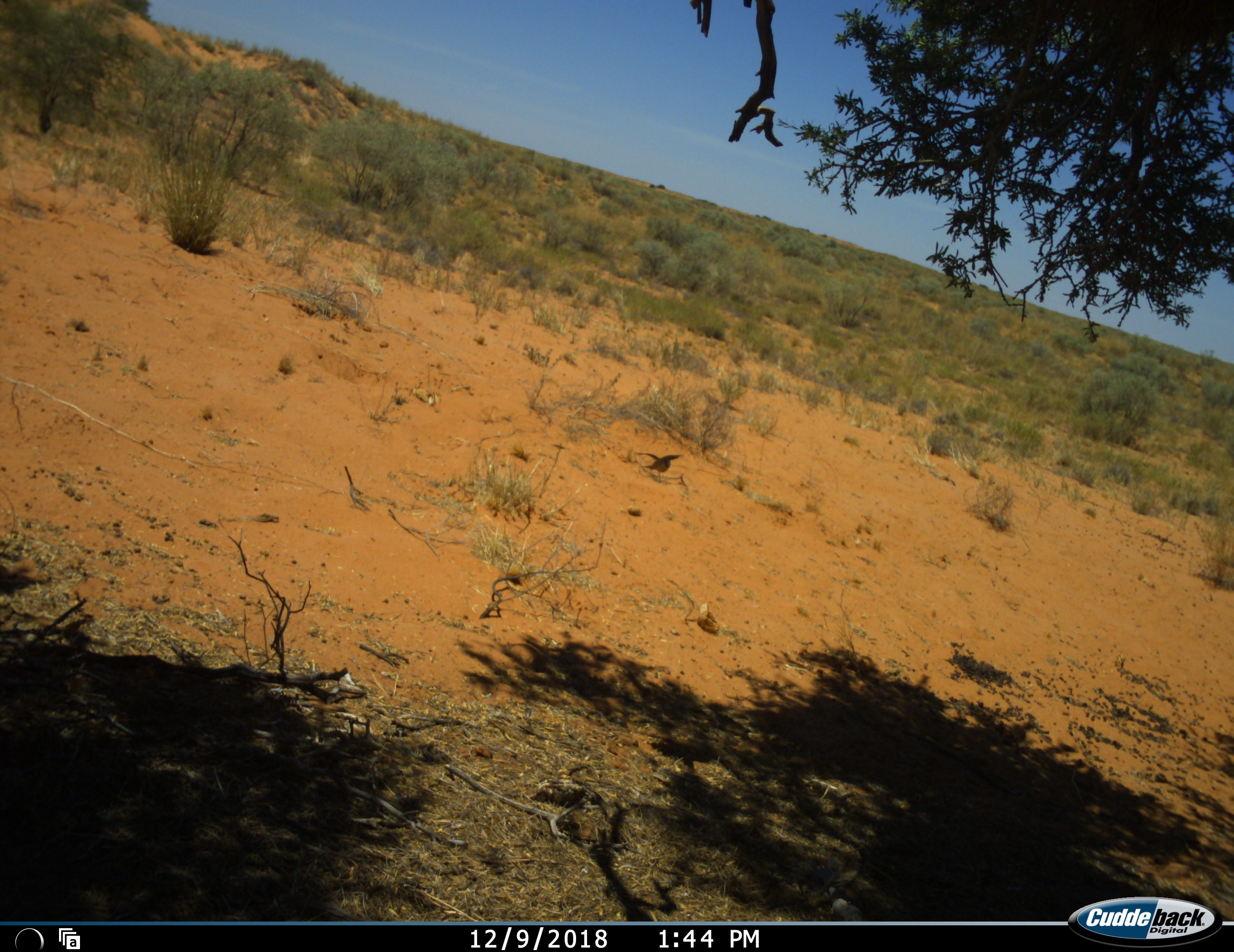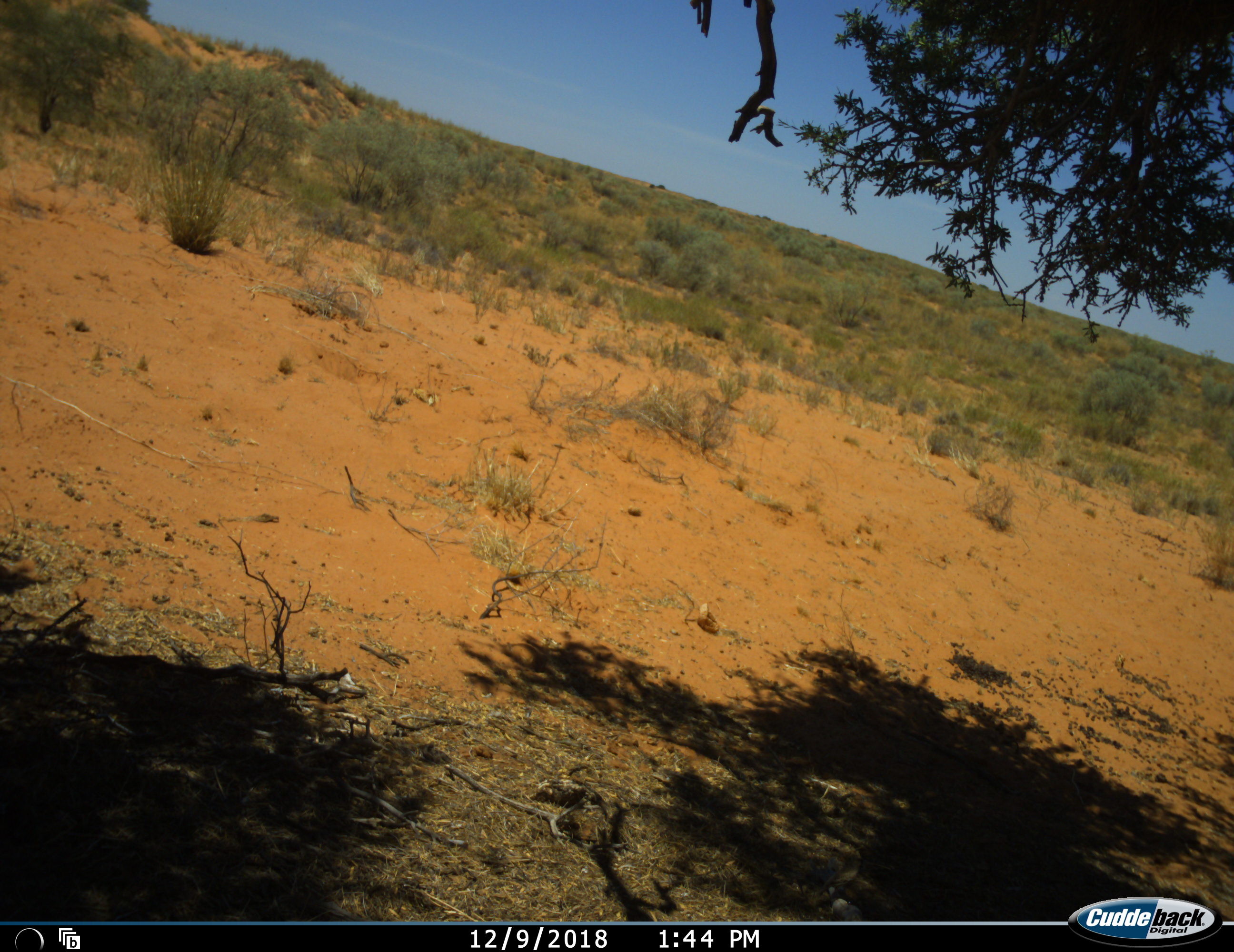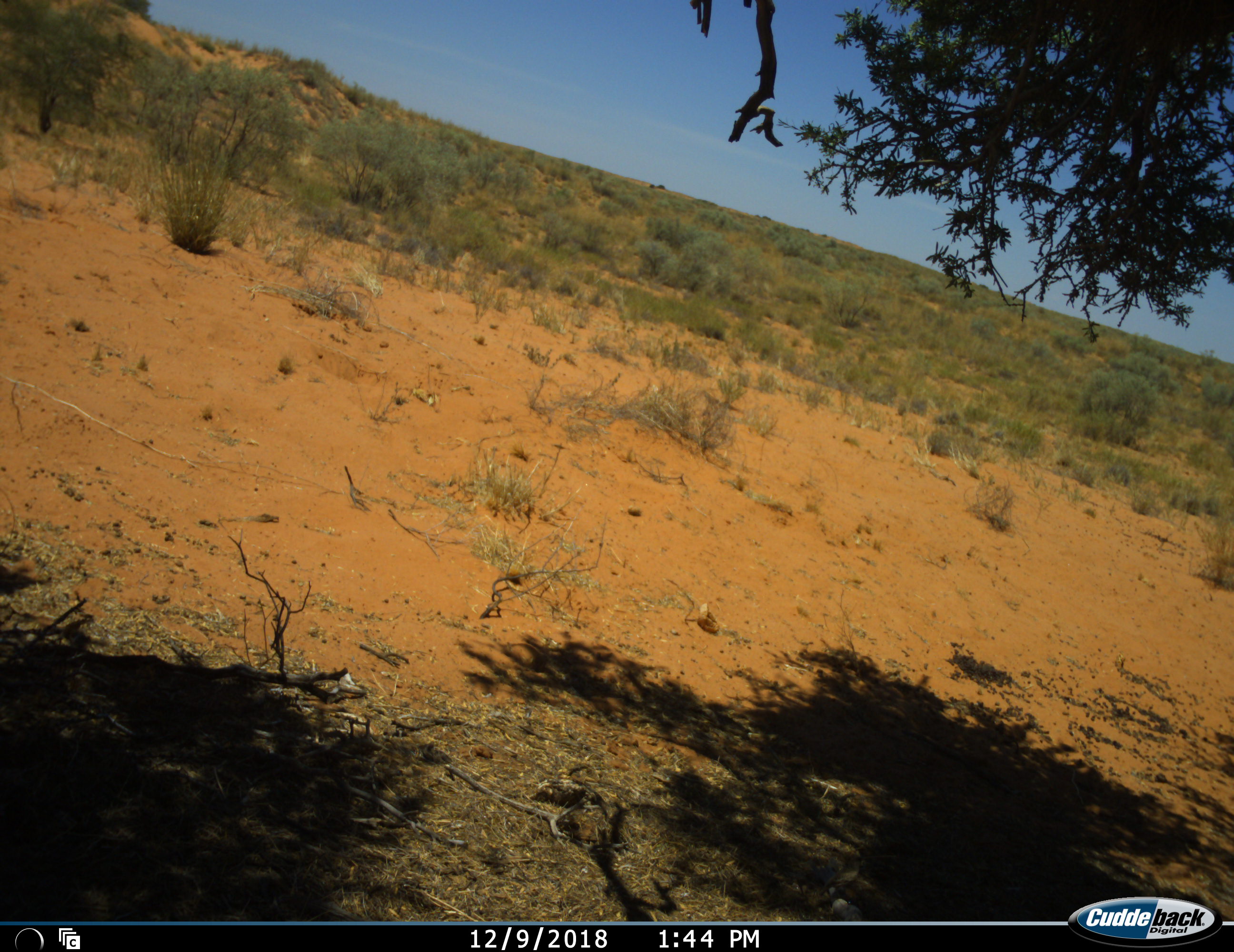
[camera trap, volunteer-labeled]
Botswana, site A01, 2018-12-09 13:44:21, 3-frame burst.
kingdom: Animalia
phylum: Chordata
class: Aves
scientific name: Aves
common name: bird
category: birdother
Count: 1.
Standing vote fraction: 0%.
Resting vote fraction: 0%.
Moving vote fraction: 100%.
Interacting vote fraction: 0%.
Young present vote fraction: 0%.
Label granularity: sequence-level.